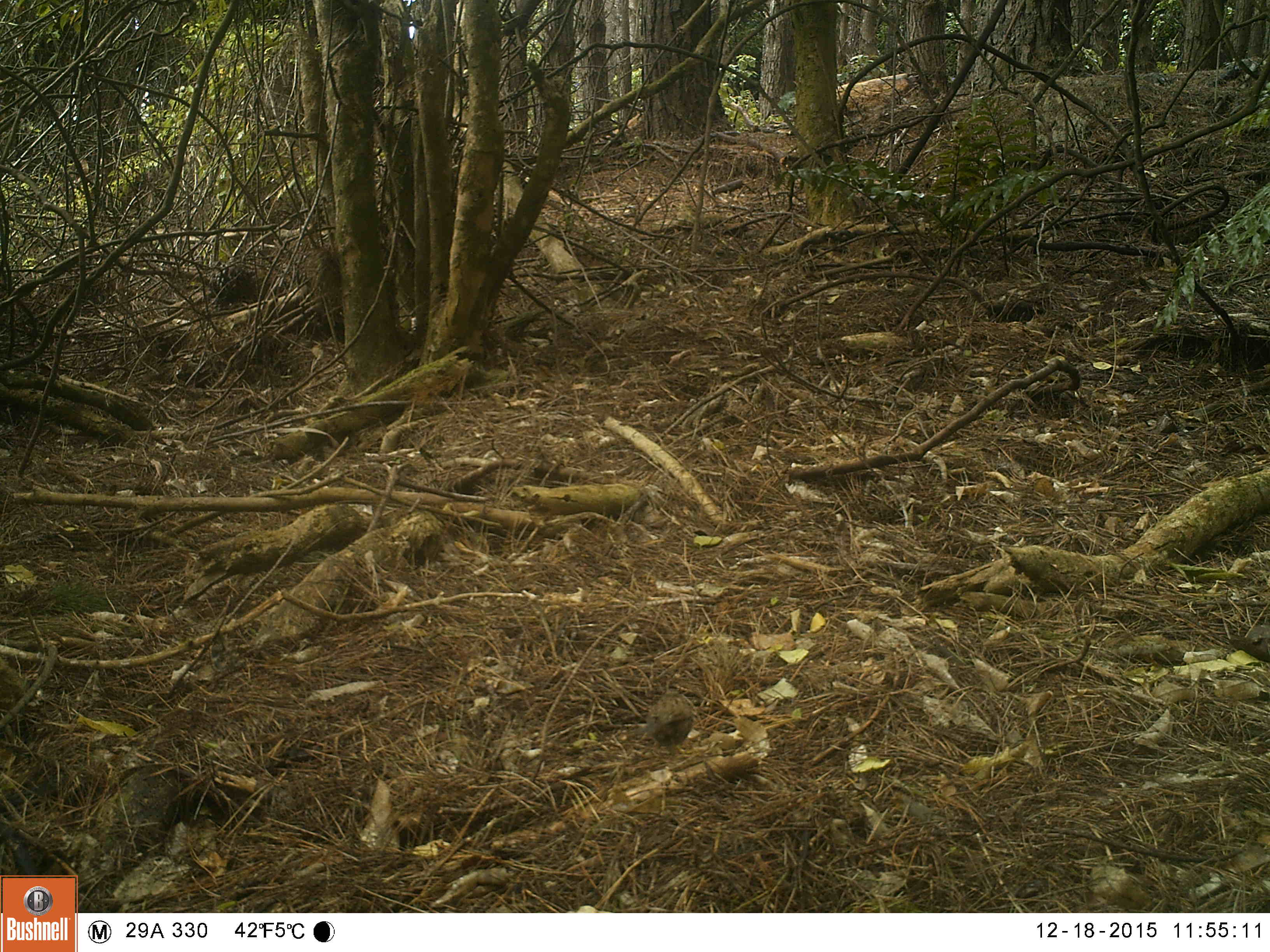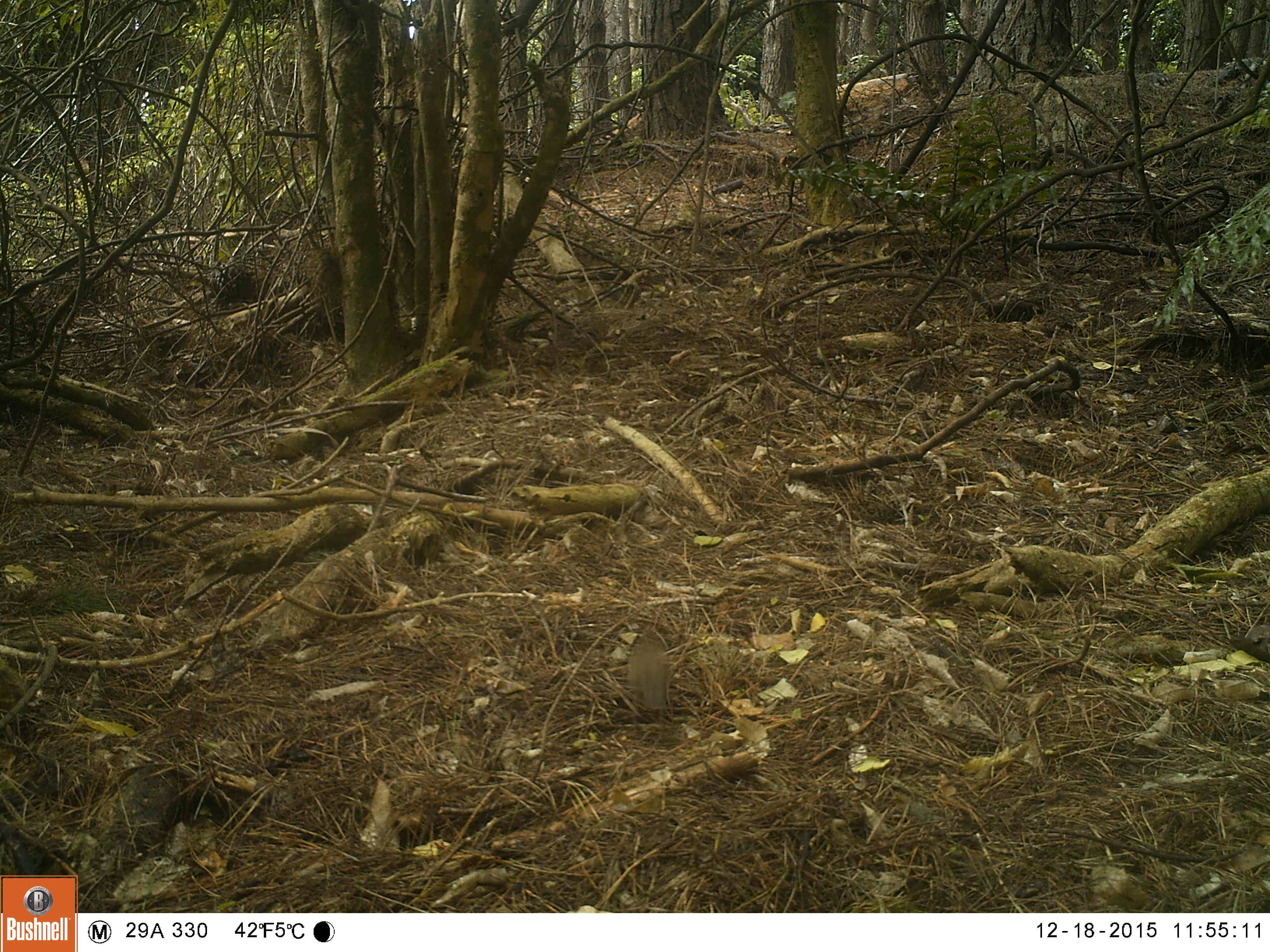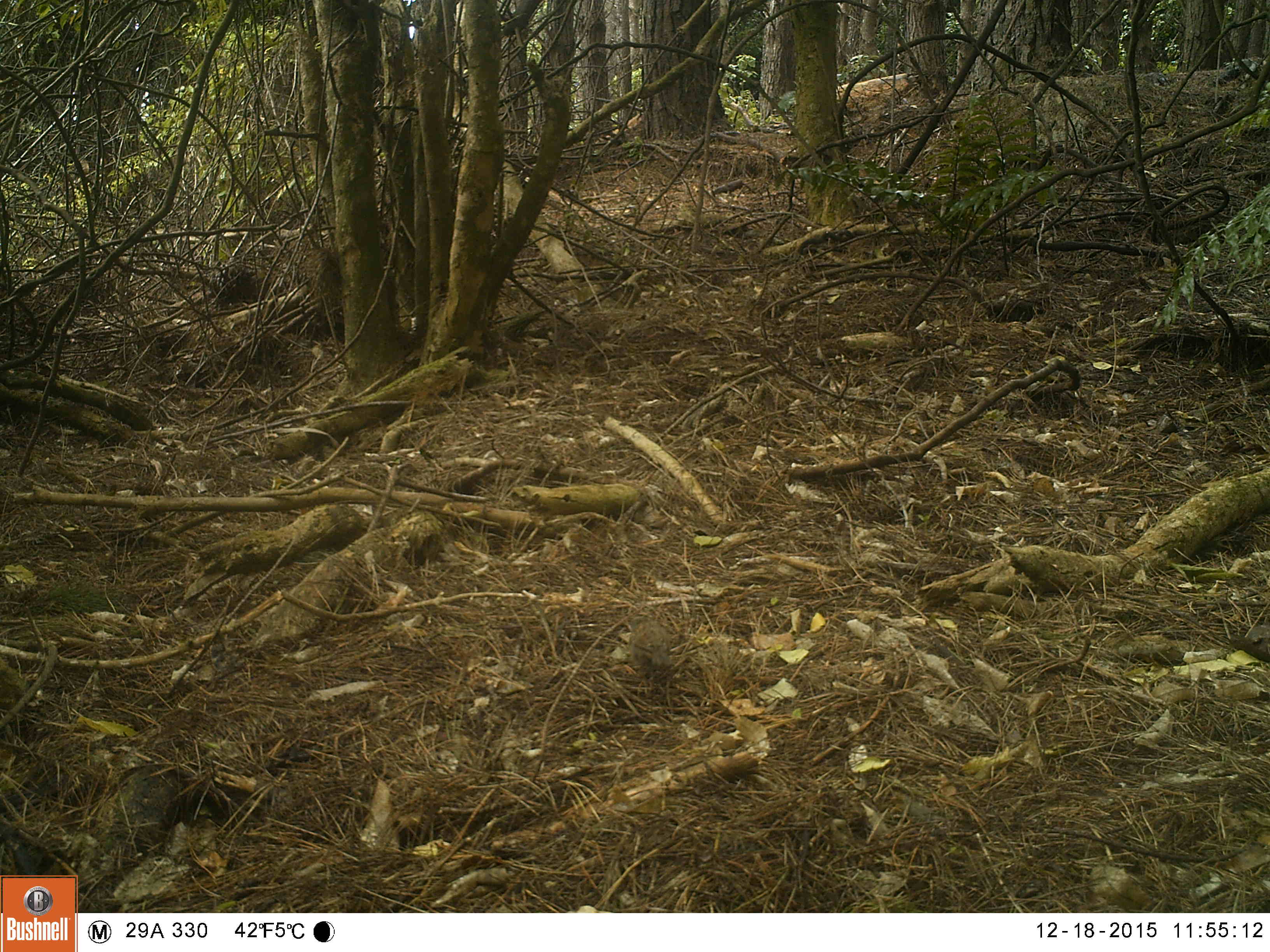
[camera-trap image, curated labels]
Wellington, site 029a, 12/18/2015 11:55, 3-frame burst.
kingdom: Animalia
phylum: Chordata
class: Aves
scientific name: Aves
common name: bird